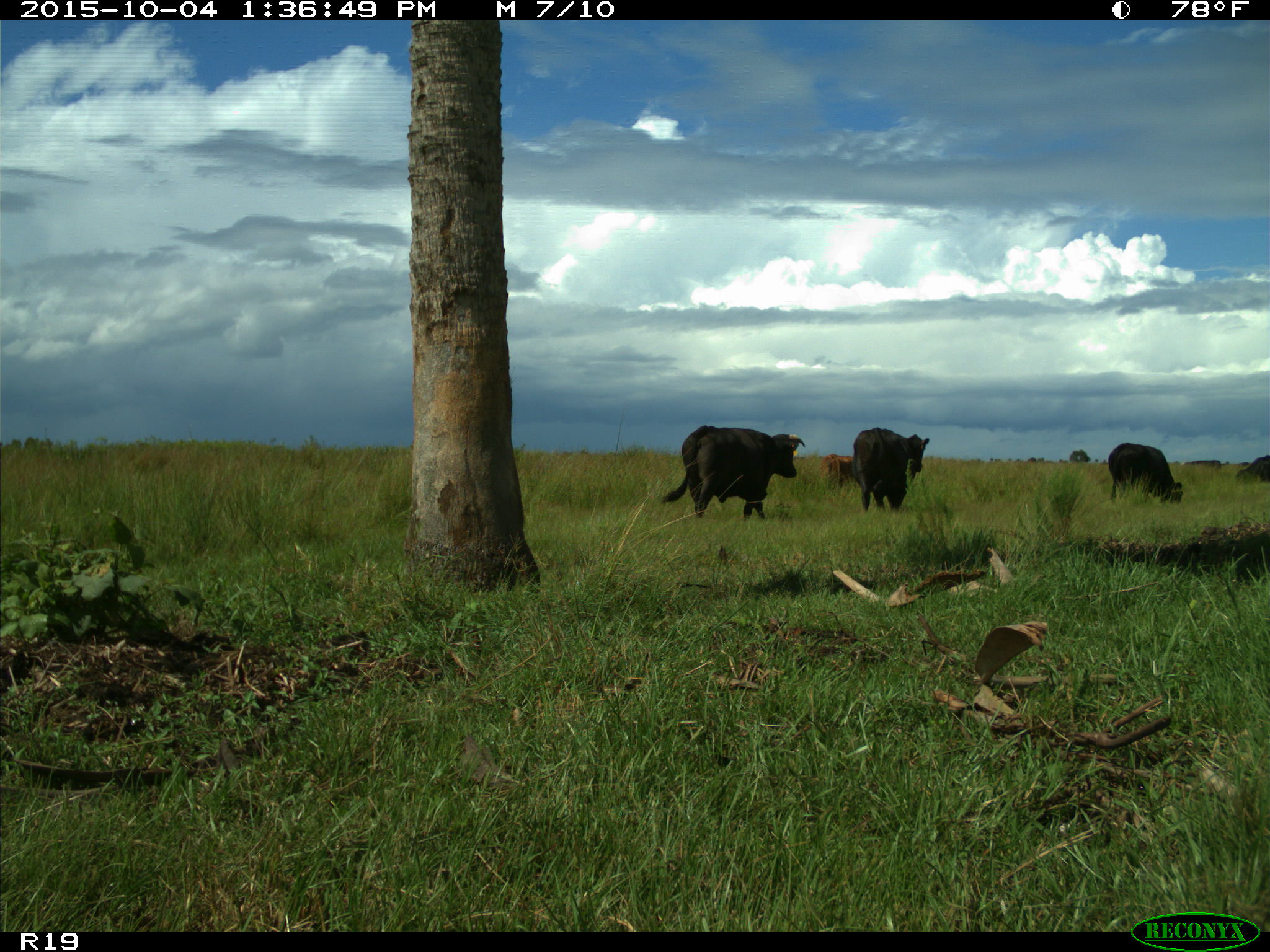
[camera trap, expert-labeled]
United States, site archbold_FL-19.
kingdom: Animalia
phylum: Chordata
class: Mammalia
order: Artiodactyla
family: Bovidae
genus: Bos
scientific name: Bos taurus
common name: domestic cow